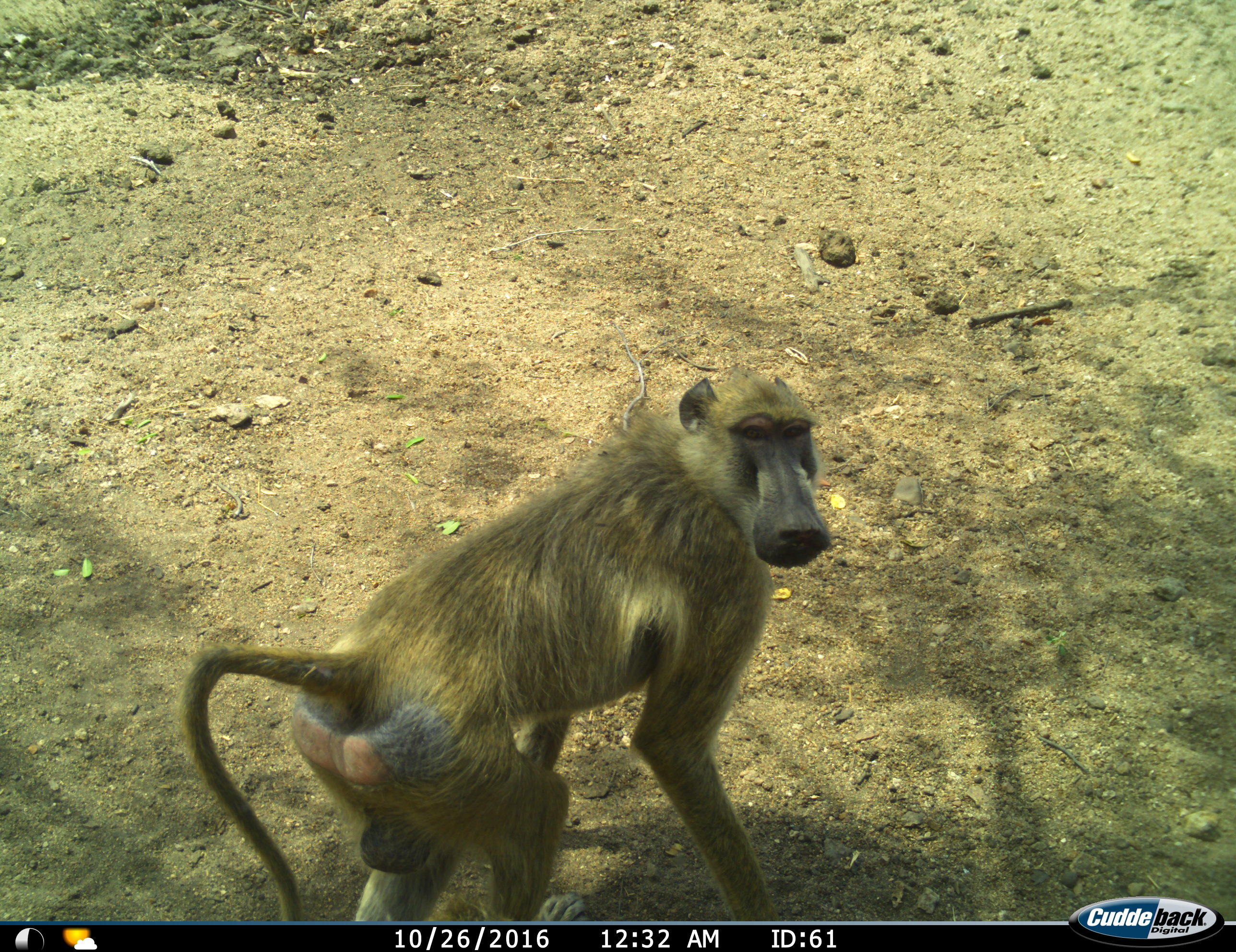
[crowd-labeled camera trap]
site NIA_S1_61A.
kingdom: Animalia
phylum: Chordata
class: Mammalia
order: Primates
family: Cercopithecidae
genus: Papio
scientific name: Papio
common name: baboon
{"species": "baboon (Papio)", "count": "1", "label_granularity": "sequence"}